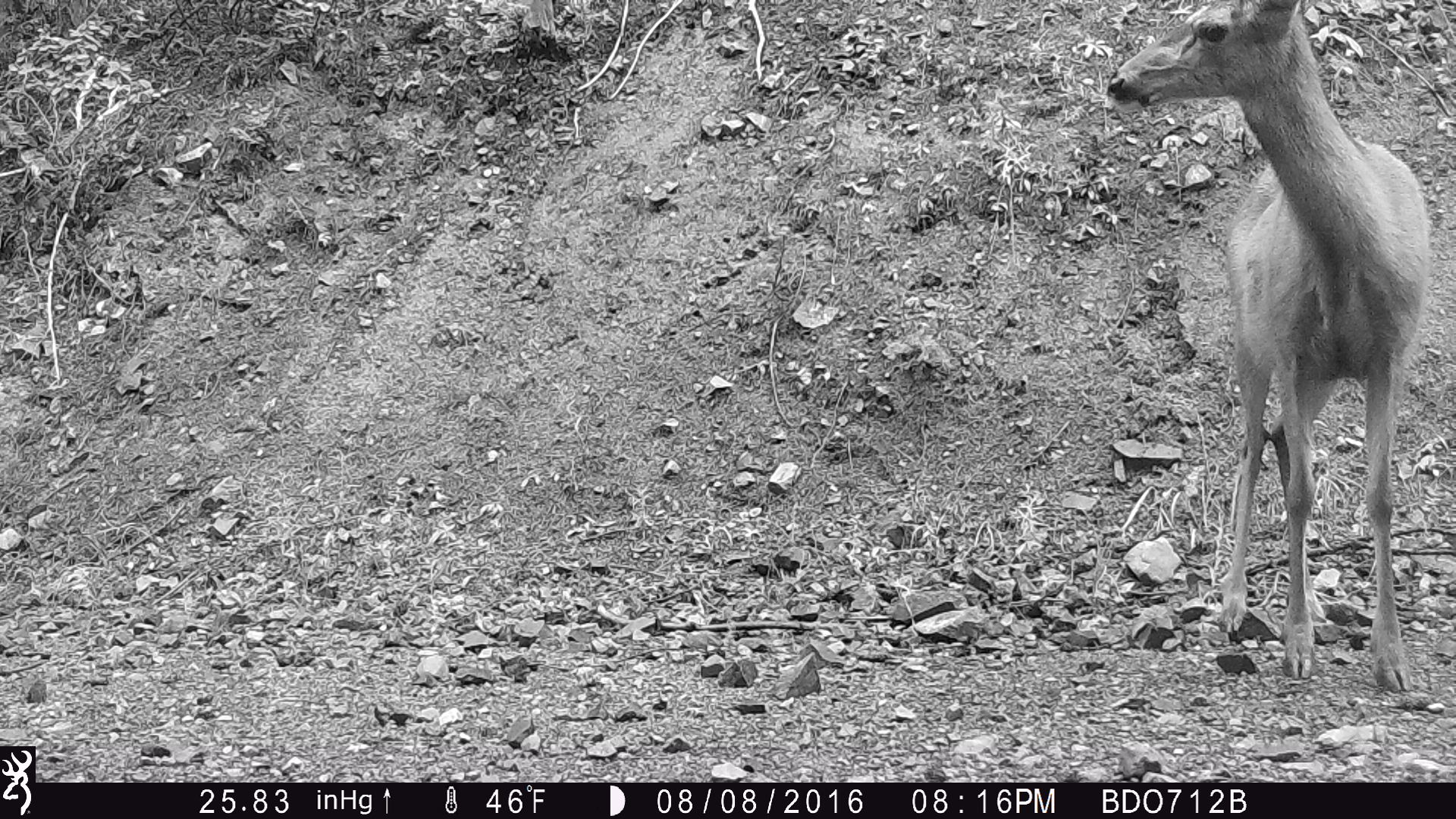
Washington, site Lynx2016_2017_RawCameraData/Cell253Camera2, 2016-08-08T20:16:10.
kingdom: Animalia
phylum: Chordata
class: Mammalia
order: Artiodactyla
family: Cervidae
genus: Odocoileus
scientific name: Odocoileus hemionus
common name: mule deer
Odocoileus hemionus (mule deer). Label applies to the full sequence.